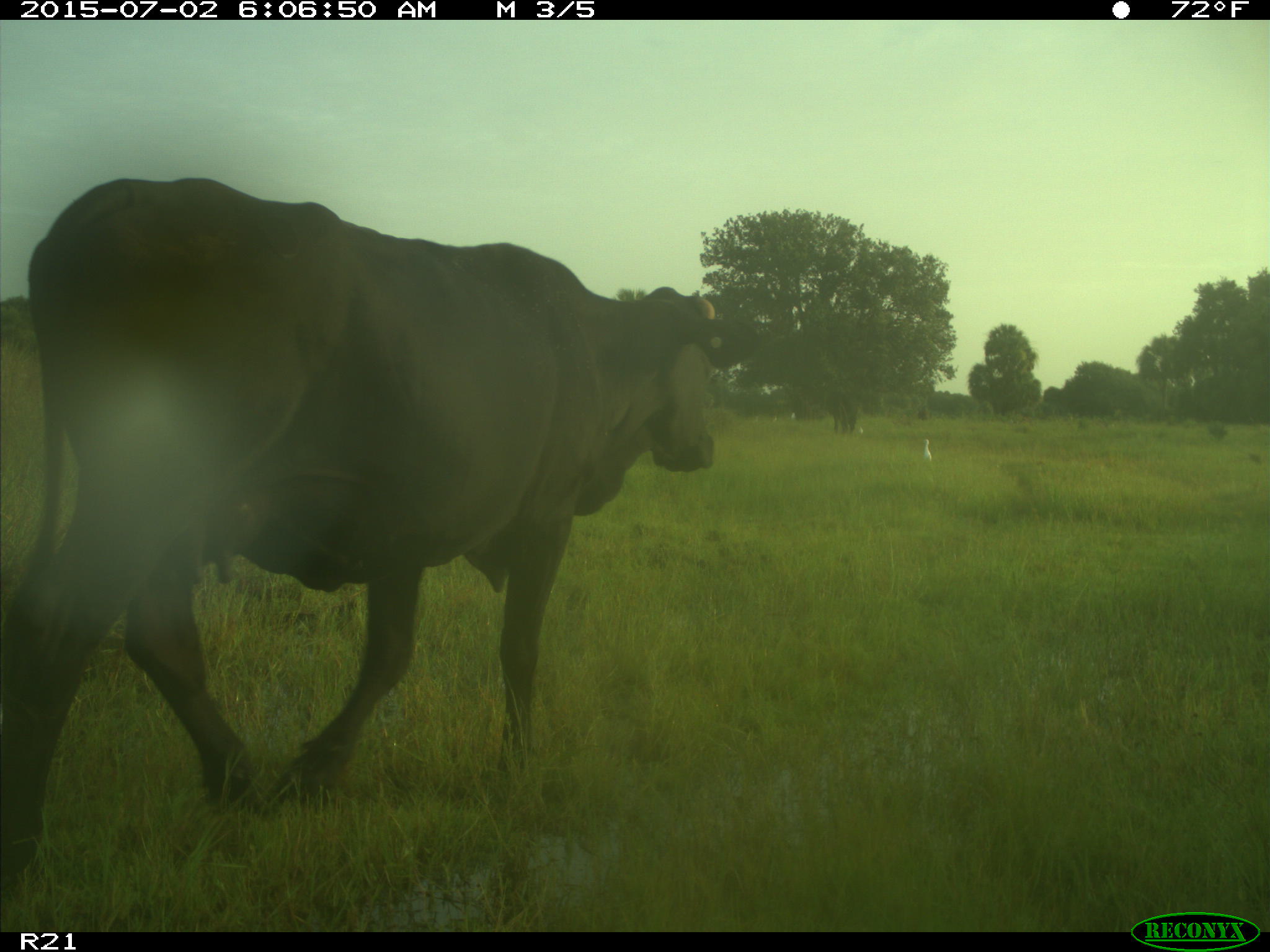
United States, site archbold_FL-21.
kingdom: Animalia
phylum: Chordata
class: Mammalia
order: Artiodactyla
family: Bovidae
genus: Bos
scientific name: Bos taurus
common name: domestic cow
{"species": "Bos taurus (domestic cow)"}